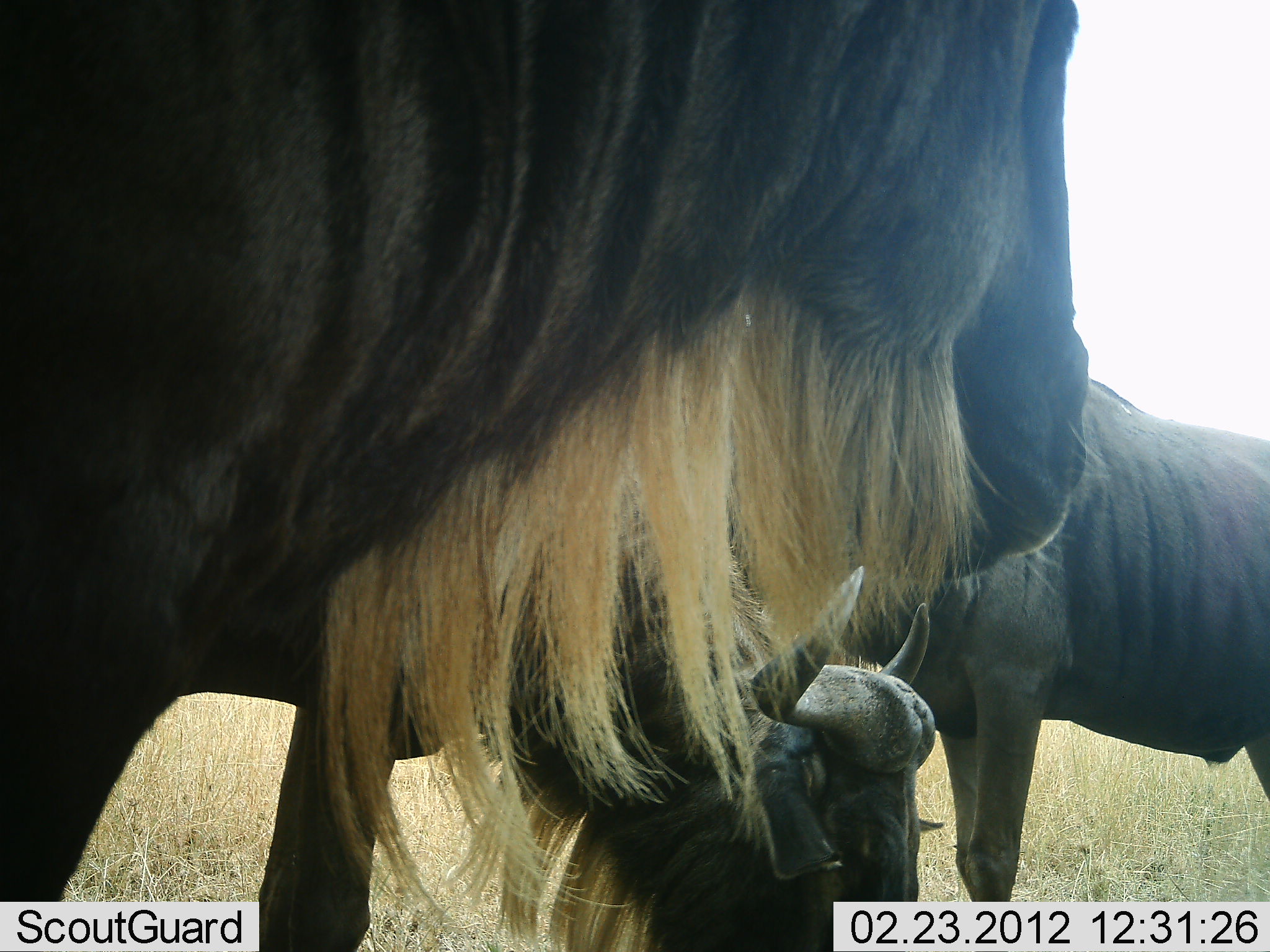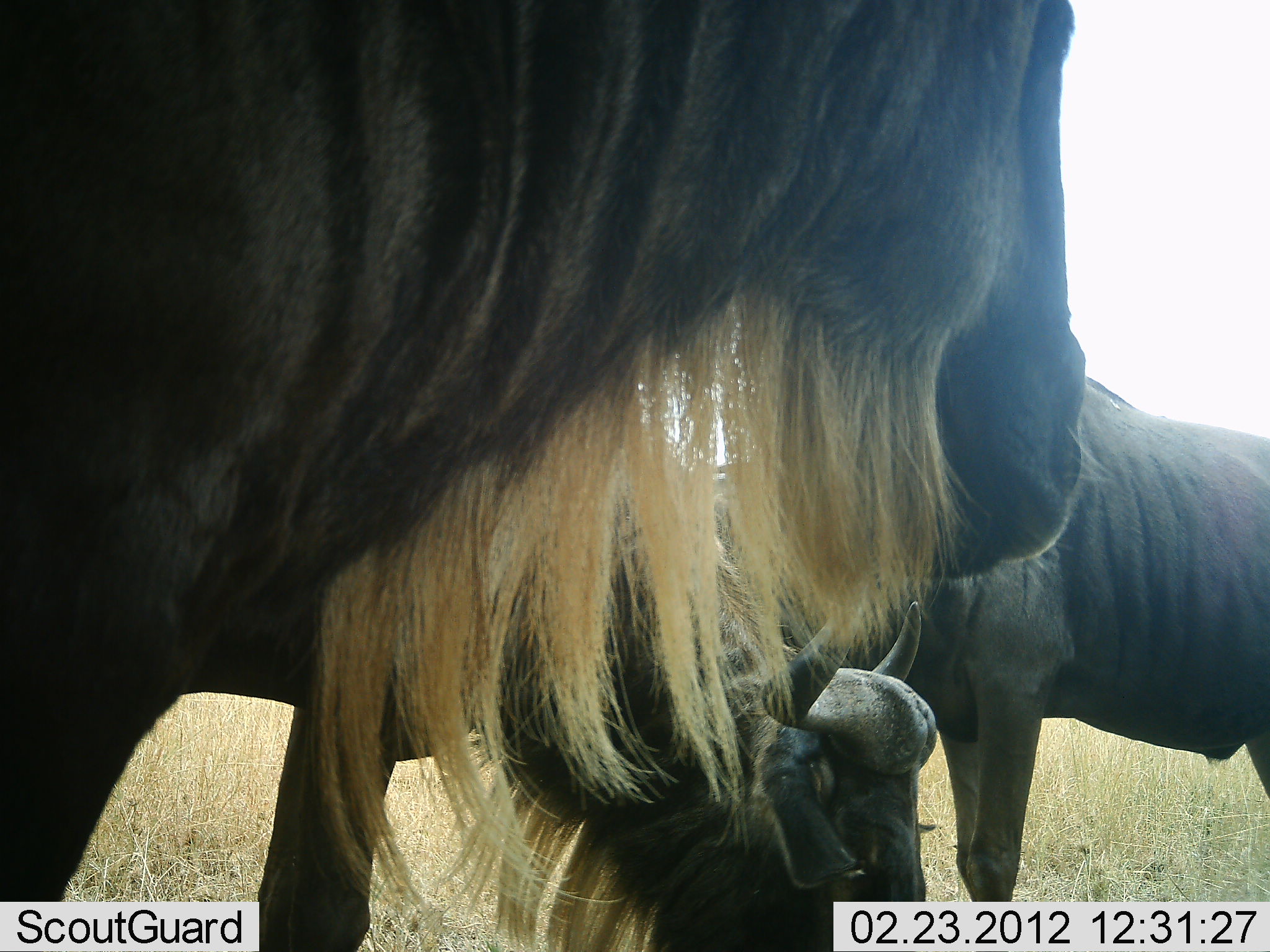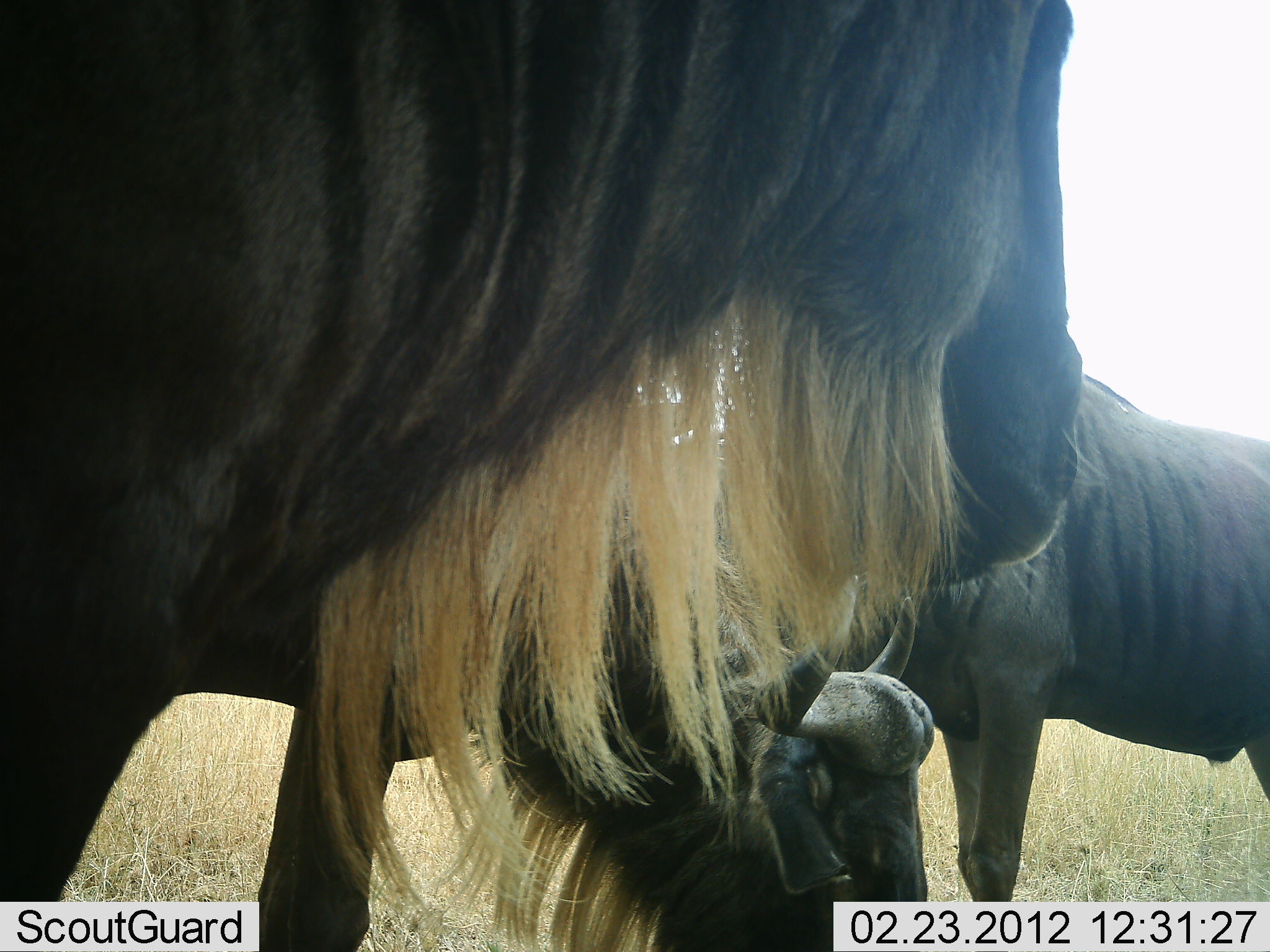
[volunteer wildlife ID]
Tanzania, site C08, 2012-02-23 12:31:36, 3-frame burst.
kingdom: Animalia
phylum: Chordata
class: Mammalia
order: Artiodactyla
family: Bovidae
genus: Connochaetes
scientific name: Connochaetes taurinus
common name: blue wildebeest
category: wildebeest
Wildebeest (blue wildebeest) (Connochaetes taurinus), count 3. Behavior (volunteer vote fractions): standing 81%, resting 23%, moving 4%, interacting 4%. Young present (vote fraction): 4%. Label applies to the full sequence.